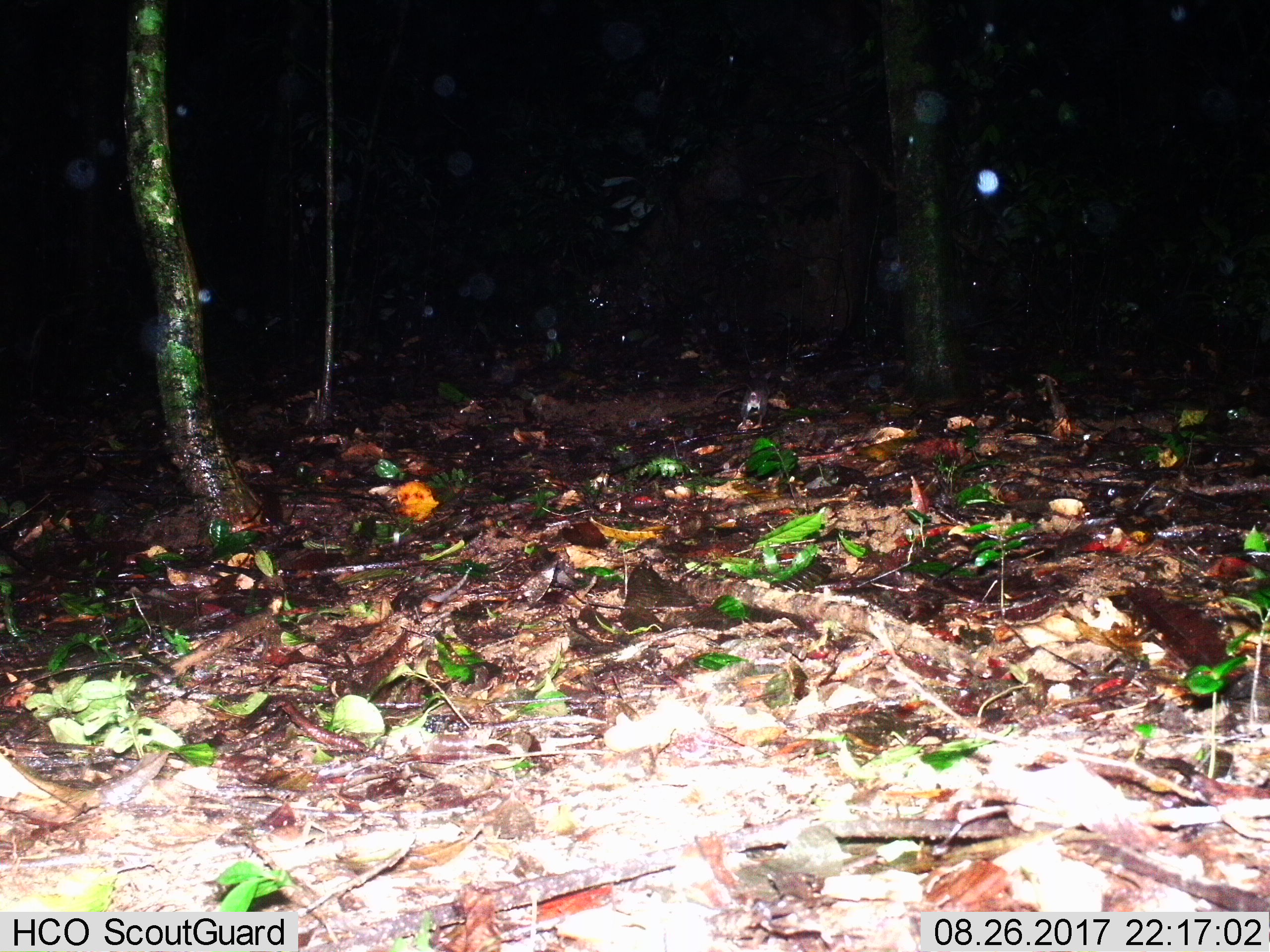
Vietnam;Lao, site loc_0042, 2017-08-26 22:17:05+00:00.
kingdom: Animalia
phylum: Chordata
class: Mammalia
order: Rodentia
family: Muridae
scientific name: Muridae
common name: old-world mice and rats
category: unidentified murid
Unidentified murid (old-world mice and rats) (Muridae). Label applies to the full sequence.